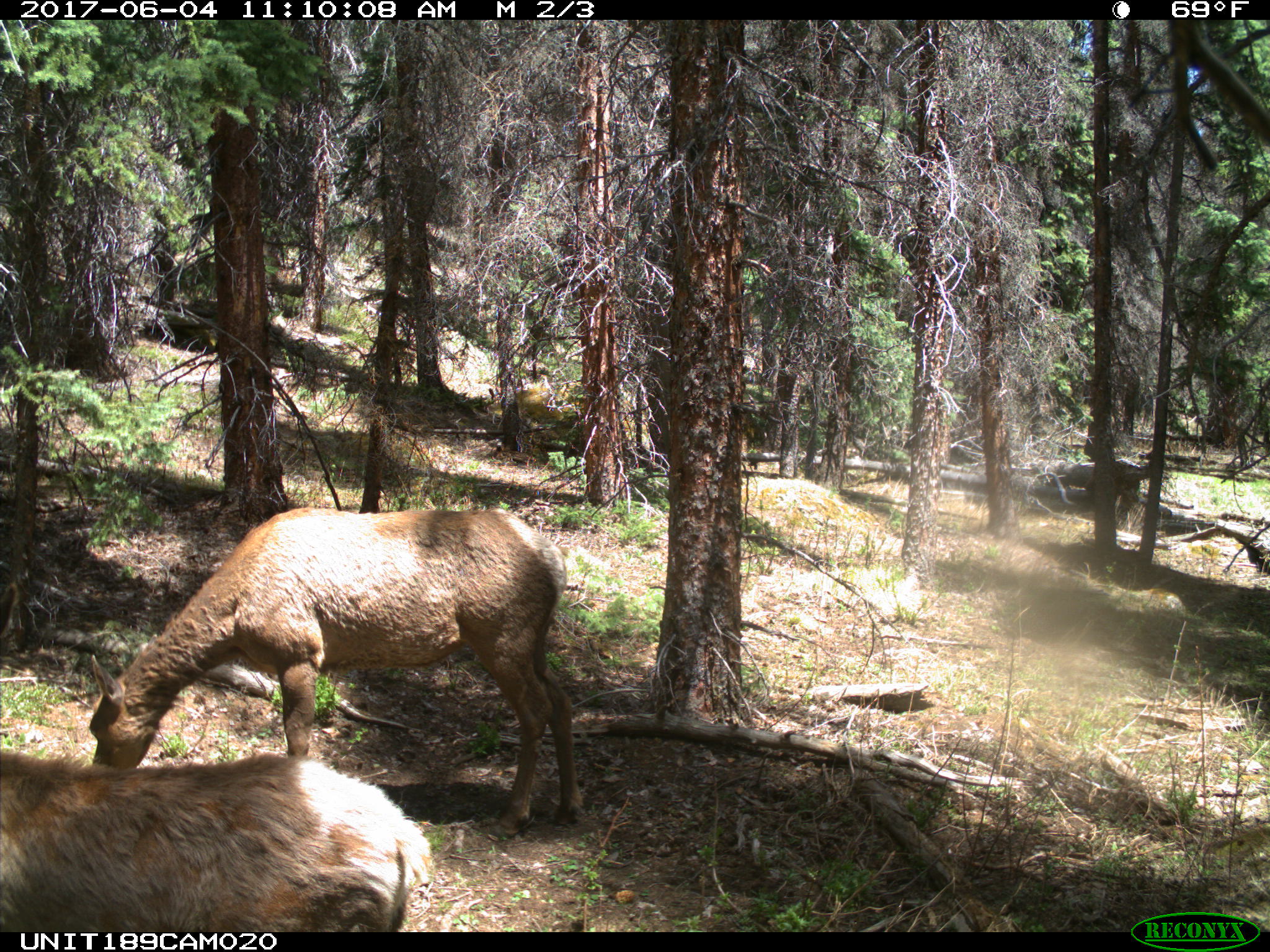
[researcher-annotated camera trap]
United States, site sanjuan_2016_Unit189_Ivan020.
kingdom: Animalia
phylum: Chordata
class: Mammalia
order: Artiodactyla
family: Cervidae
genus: Cervus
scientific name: Cervus elaphus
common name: red deer